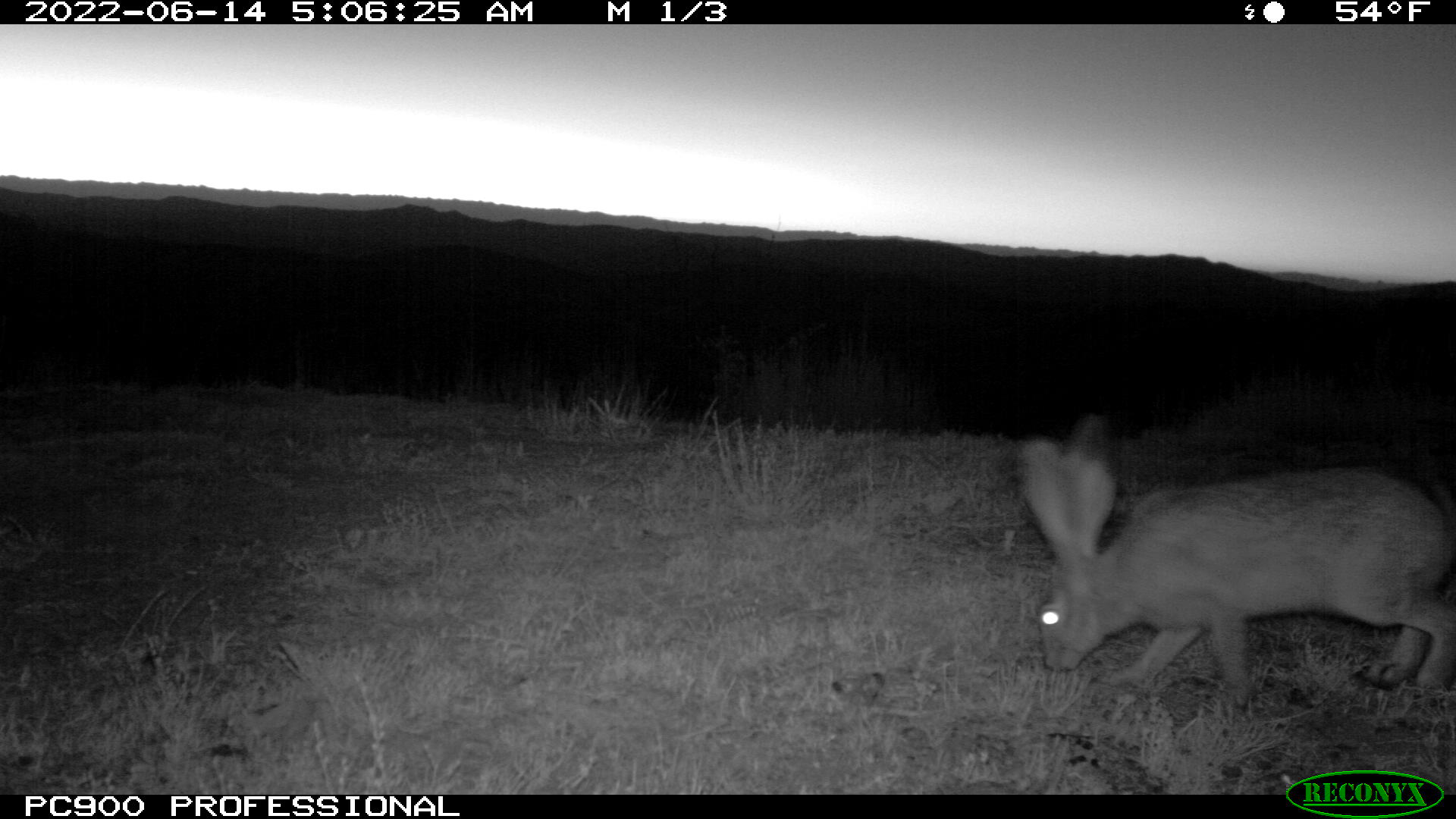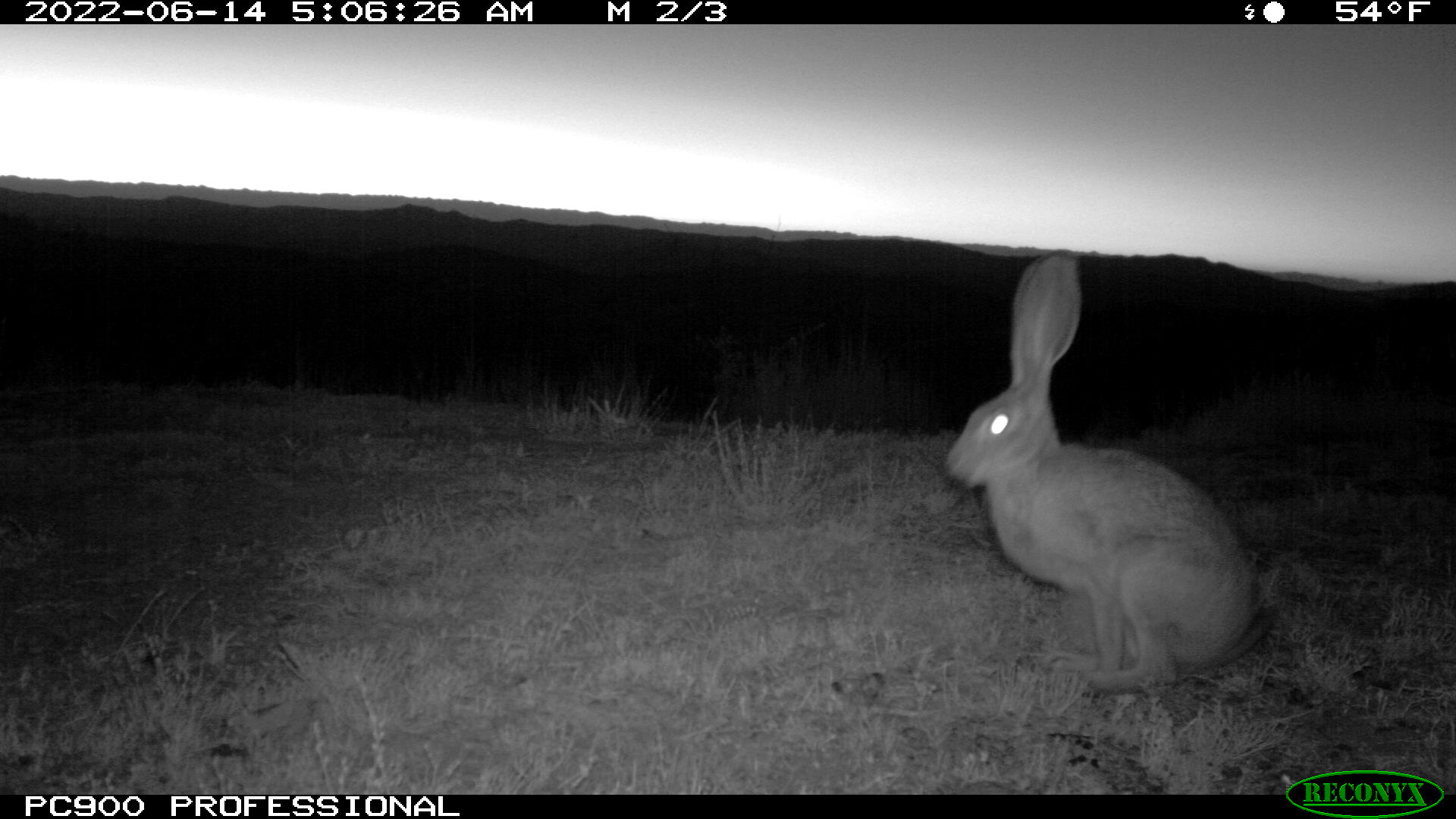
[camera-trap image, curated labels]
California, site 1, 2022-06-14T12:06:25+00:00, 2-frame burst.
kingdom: Animalia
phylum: Chordata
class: Mammalia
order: Lagomorpha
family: Leporidae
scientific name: Leporidae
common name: rabbit